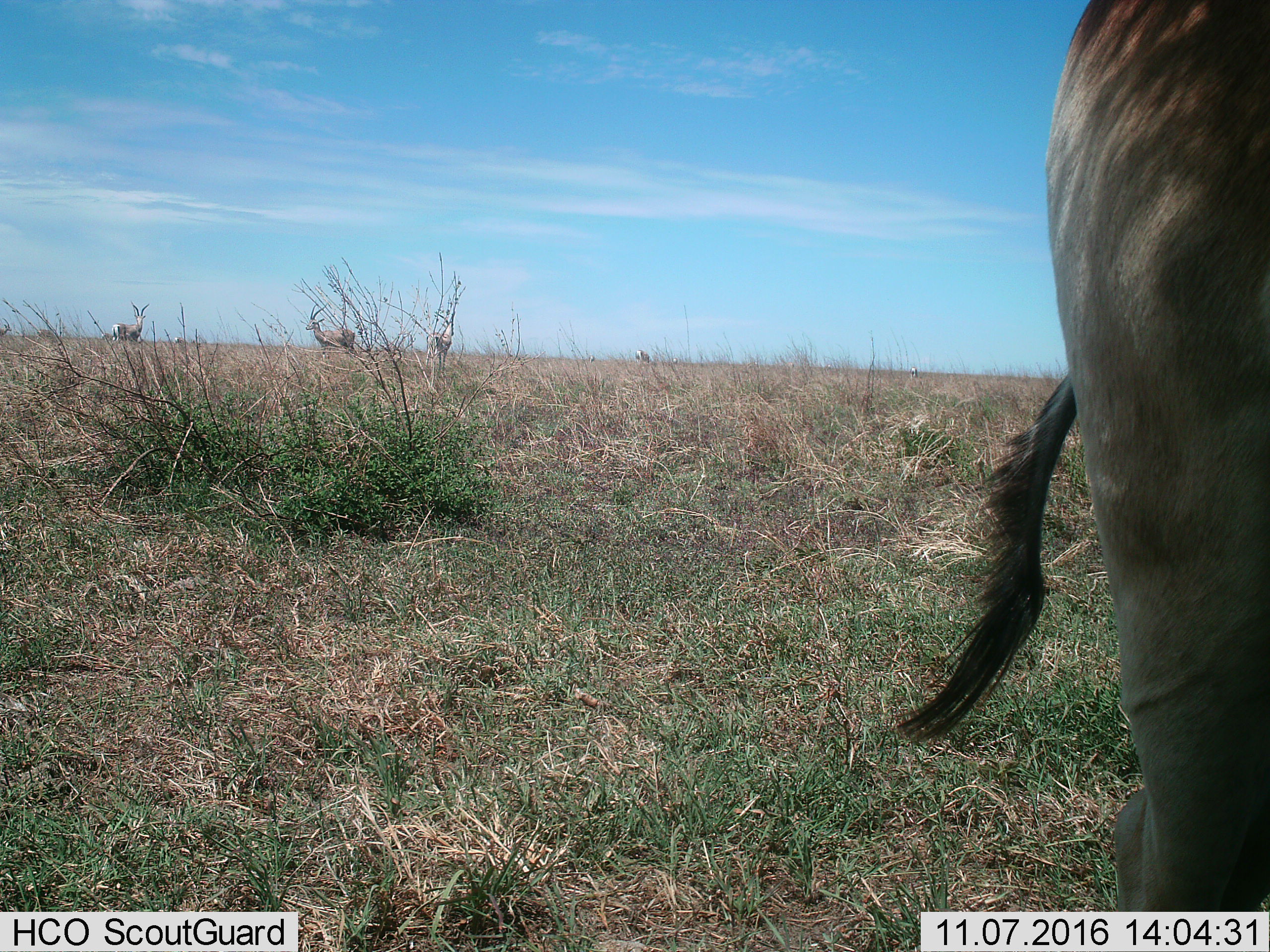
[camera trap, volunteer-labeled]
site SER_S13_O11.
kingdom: Animalia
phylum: Chordata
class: Mammalia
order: Artiodactyla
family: Bovidae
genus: Alcelaphus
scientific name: Alcelaphus buselaphus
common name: hartebeest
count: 1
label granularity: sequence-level